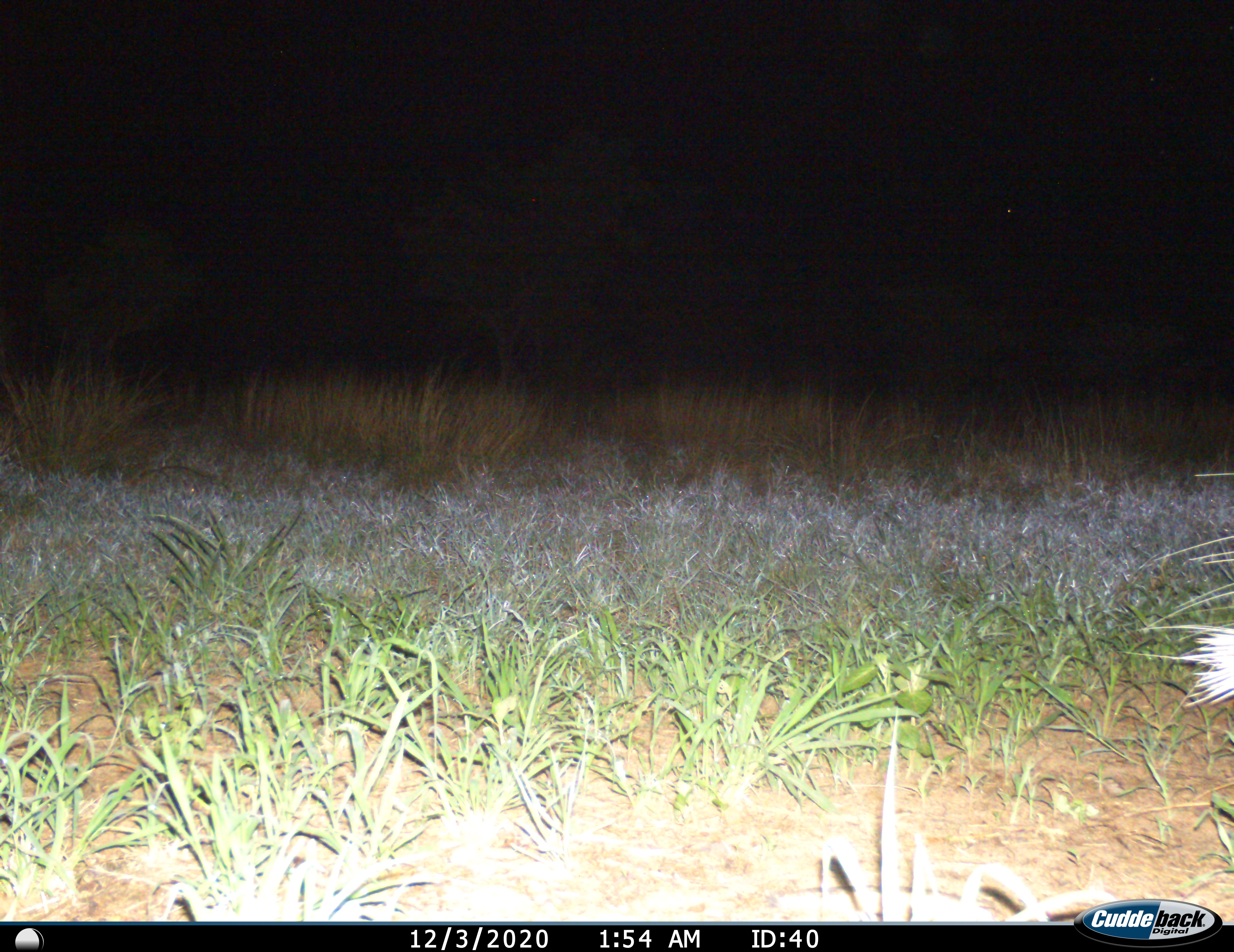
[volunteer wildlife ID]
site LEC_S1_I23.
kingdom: Animalia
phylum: Chordata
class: Mammalia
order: Rodentia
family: Hystricidae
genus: Hystrix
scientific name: Hystrix cristata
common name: crested porcupine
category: porcupine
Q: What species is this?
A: Porcupine (crested porcupine) (Hystrix cristata).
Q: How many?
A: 1.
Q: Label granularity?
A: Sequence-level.